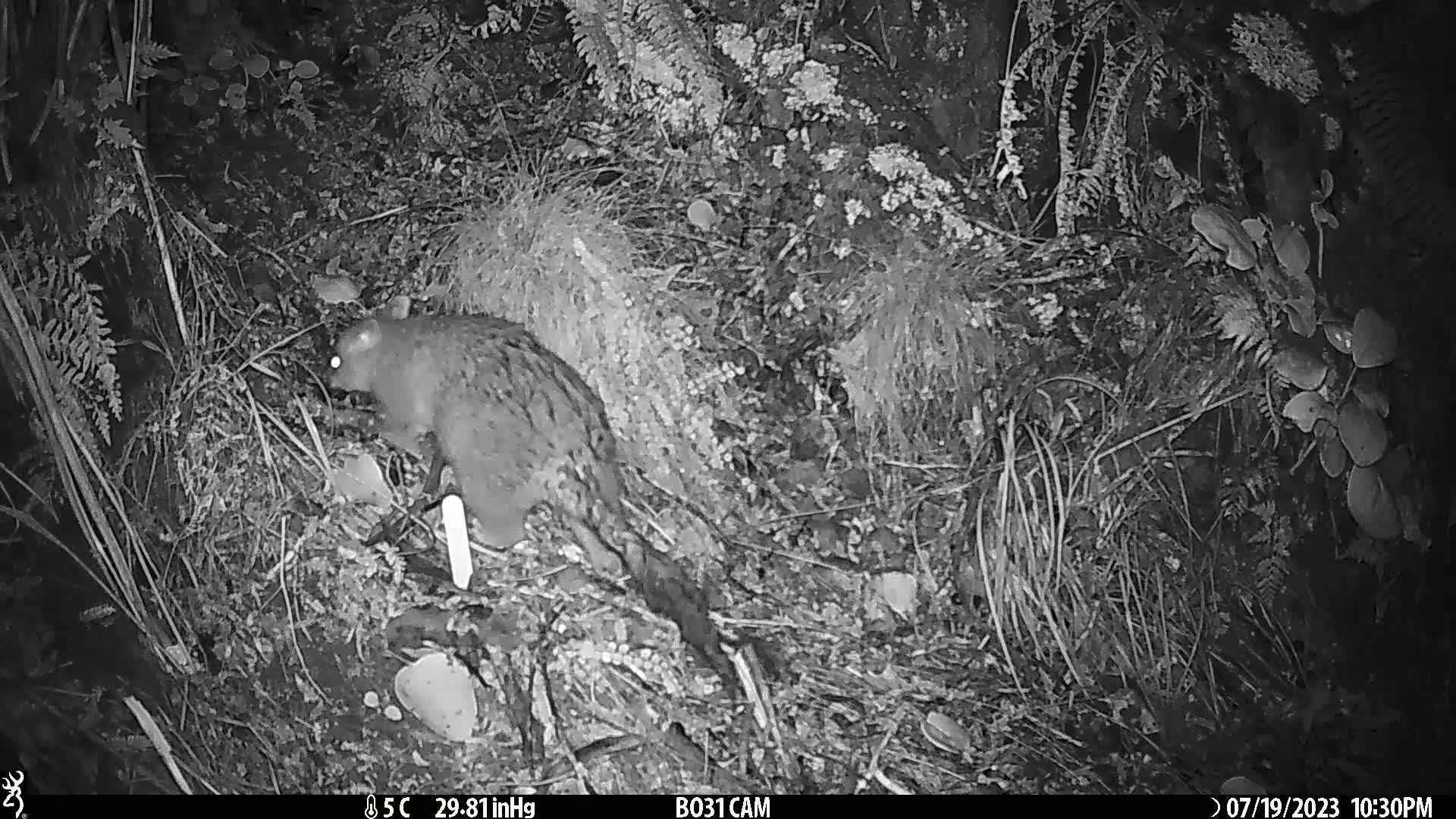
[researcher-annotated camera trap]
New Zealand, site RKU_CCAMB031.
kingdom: Animalia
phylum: Chordata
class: Mammalia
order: Diprotodontia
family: Phalangeridae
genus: Trichosurus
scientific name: Trichosurus vulpecula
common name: common brushtail possum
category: possum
Possum (common brushtail possum) (Trichosurus vulpecula).